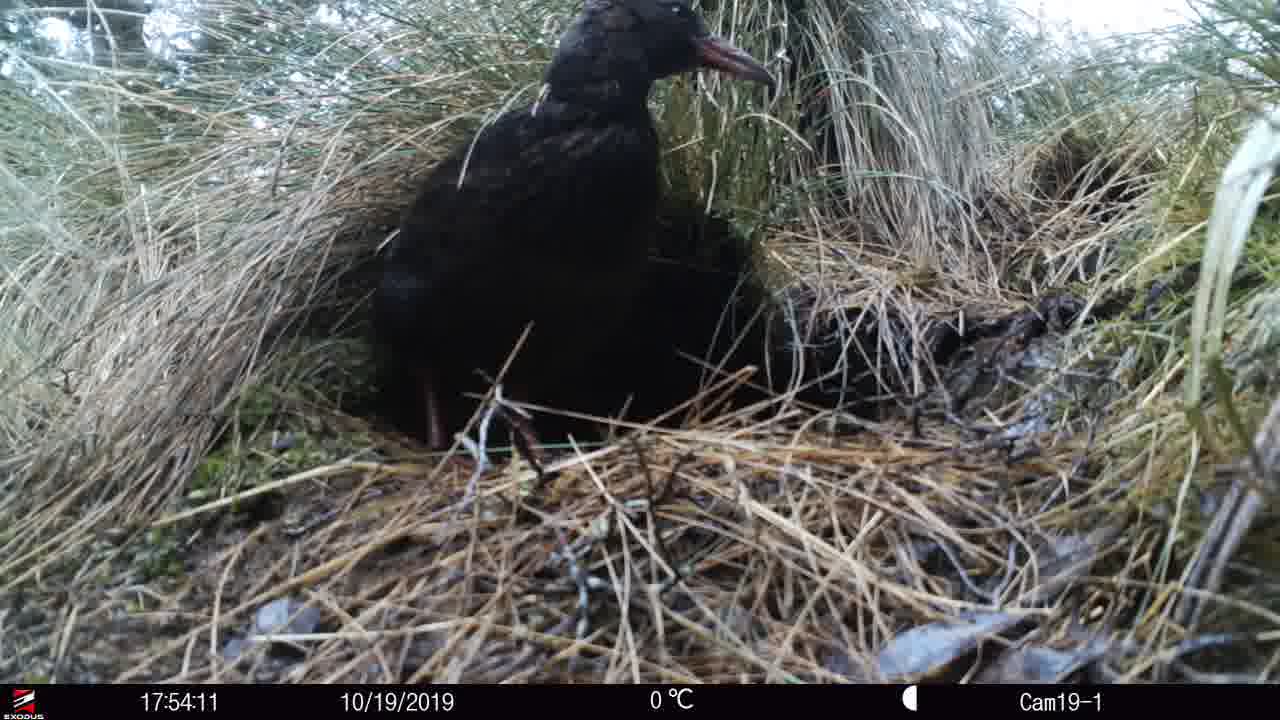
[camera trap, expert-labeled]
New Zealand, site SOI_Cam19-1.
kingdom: Animalia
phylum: Chordata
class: Aves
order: Gruiformes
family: Rallidae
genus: Gallirallus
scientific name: Gallirallus australis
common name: weka